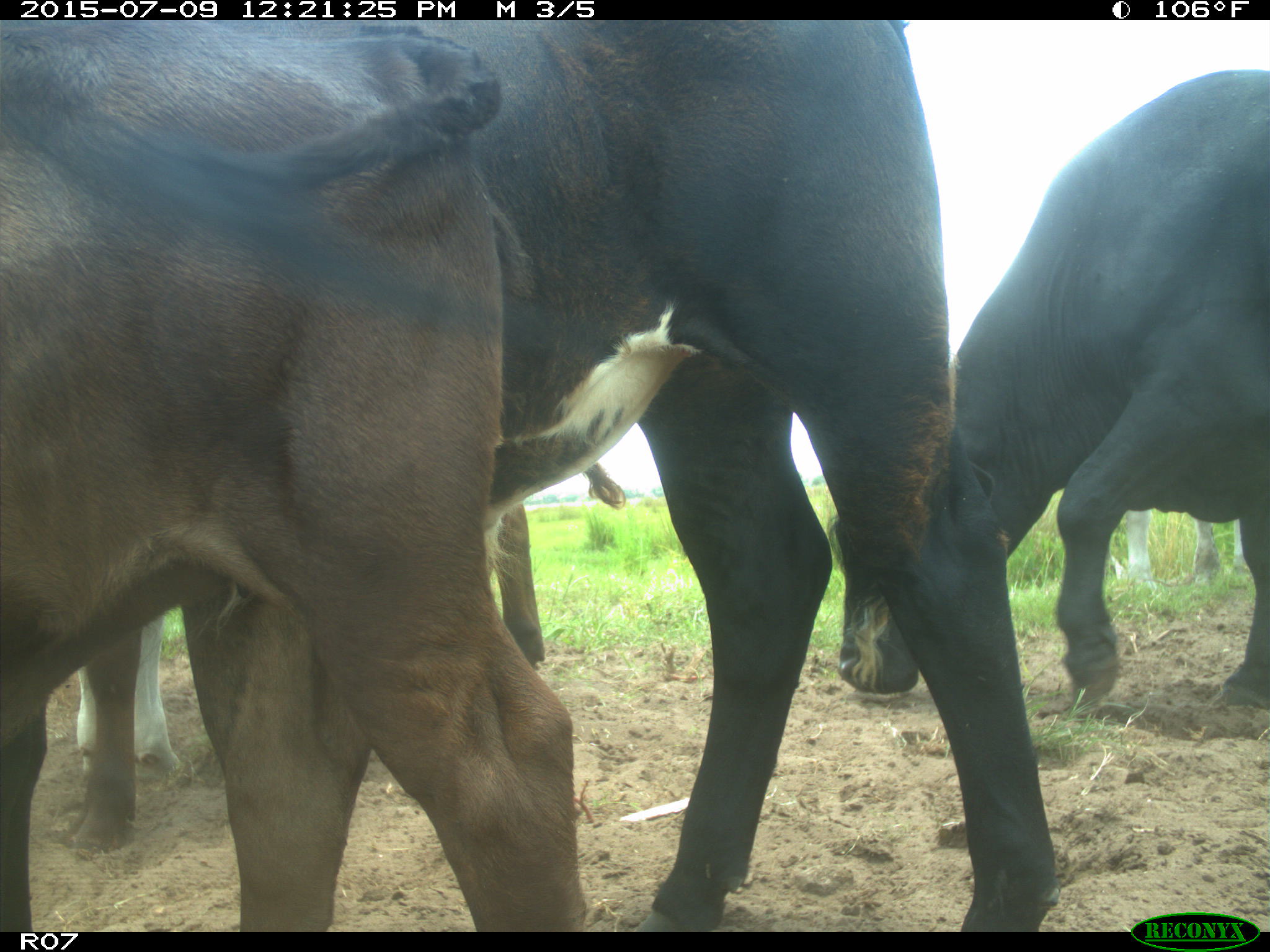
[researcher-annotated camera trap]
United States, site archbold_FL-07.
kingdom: Animalia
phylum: Chordata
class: Mammalia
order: Artiodactyla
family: Bovidae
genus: Bos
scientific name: Bos taurus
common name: domestic cow